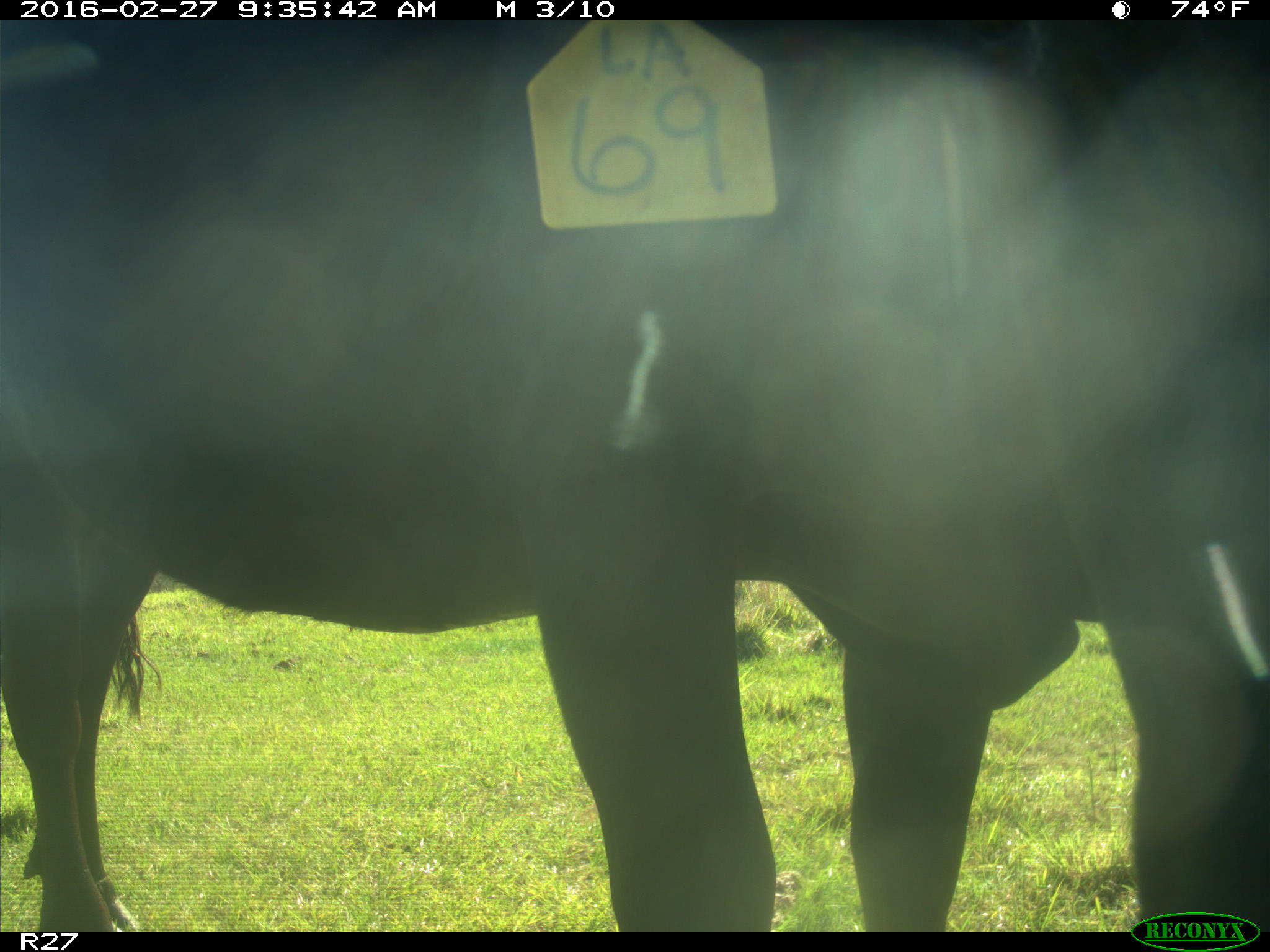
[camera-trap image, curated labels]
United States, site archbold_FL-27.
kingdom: Animalia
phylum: Chordata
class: Mammalia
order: Artiodactyla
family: Bovidae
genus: Bos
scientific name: Bos taurus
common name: domestic cow